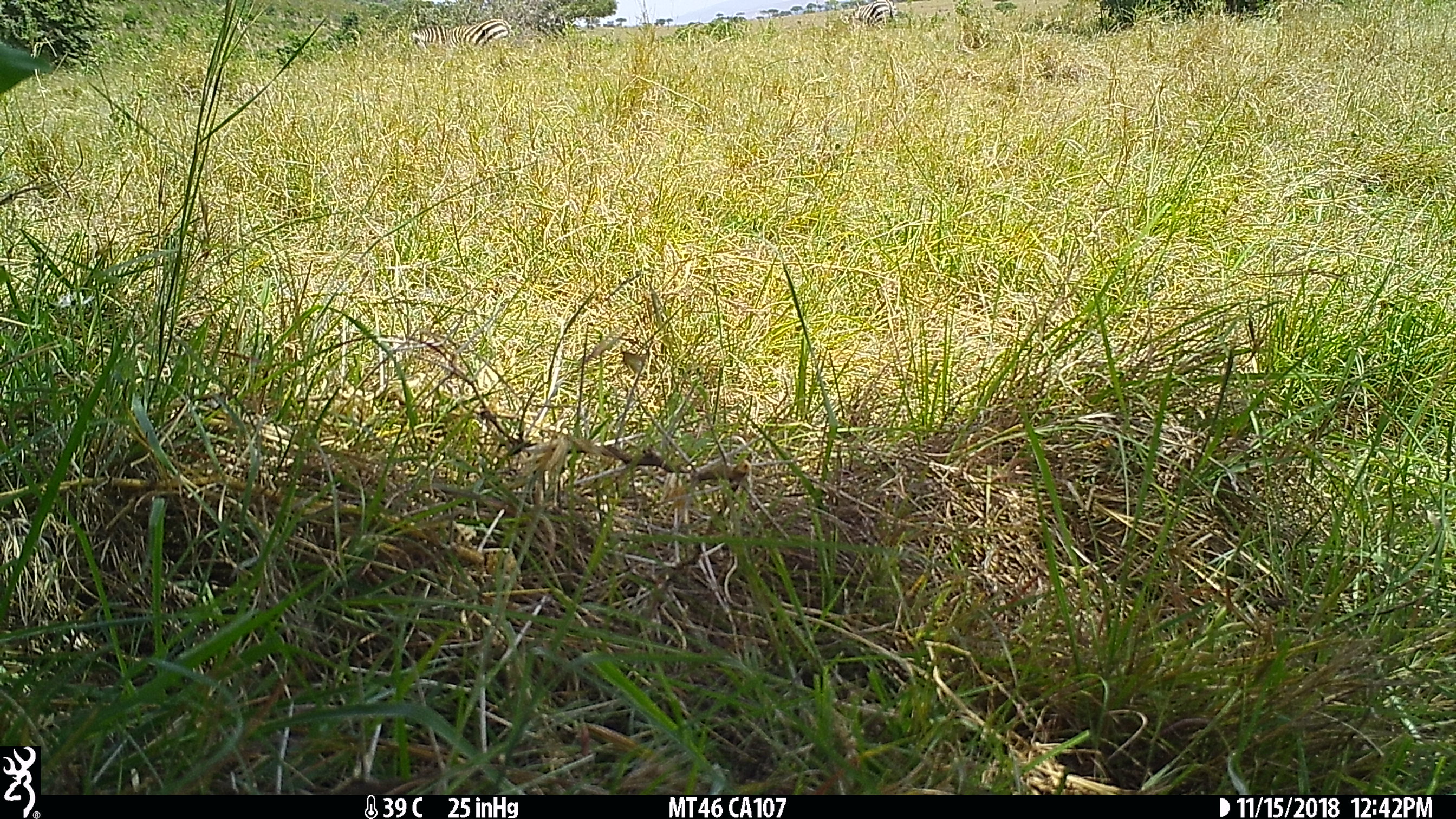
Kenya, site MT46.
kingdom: Animalia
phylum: Chordata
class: Mammalia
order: Perissodactyla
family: Equidae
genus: Equus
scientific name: Equus quagga burchellii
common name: burchell's zebra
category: zebra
Zebra (burchell's zebra) (Equus quagga burchellii).